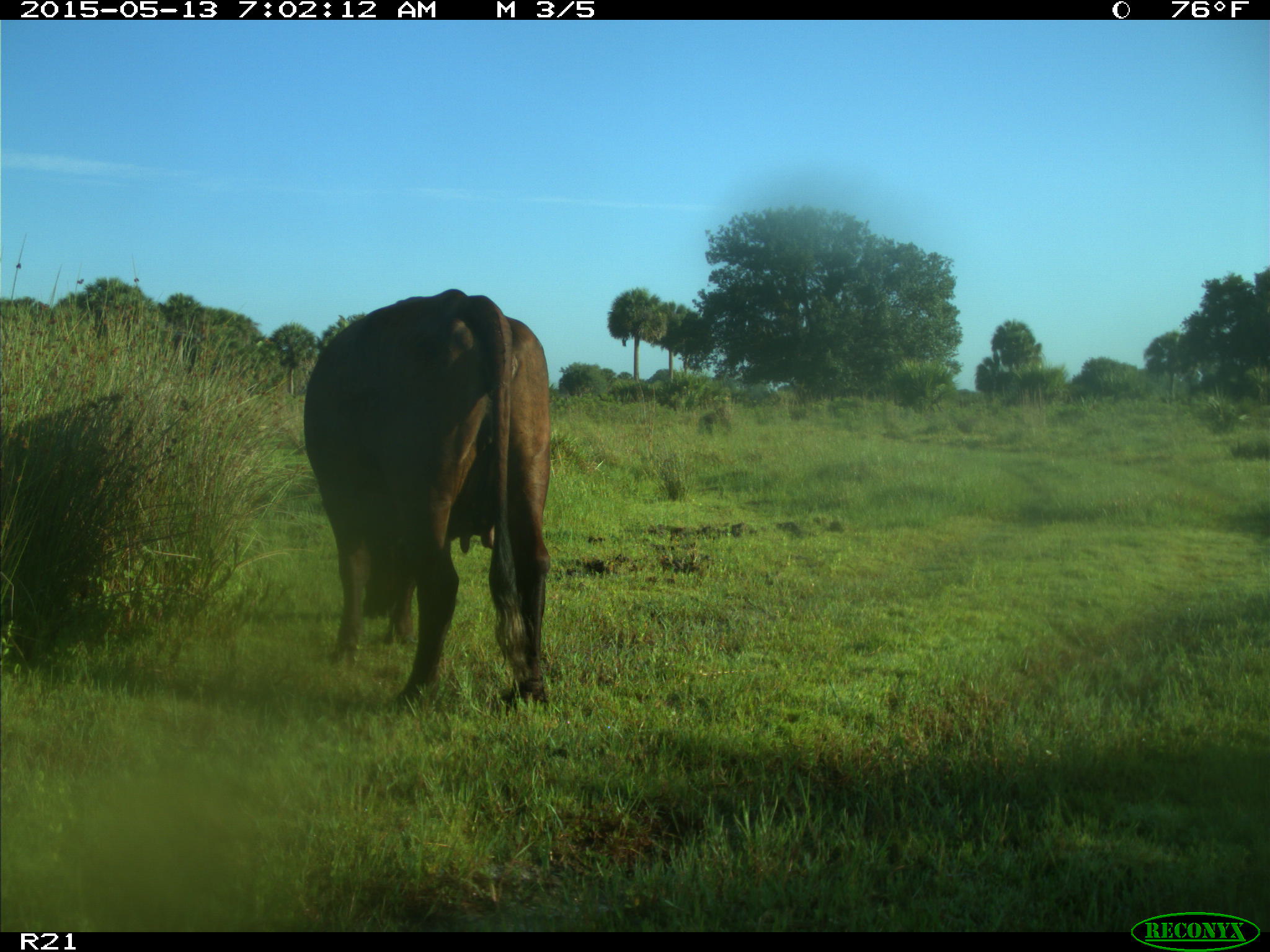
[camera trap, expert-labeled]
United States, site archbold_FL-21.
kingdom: Animalia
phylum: Chordata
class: Mammalia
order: Artiodactyla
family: Bovidae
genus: Bos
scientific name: Bos taurus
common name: domestic cow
Bos taurus (domestic cow).